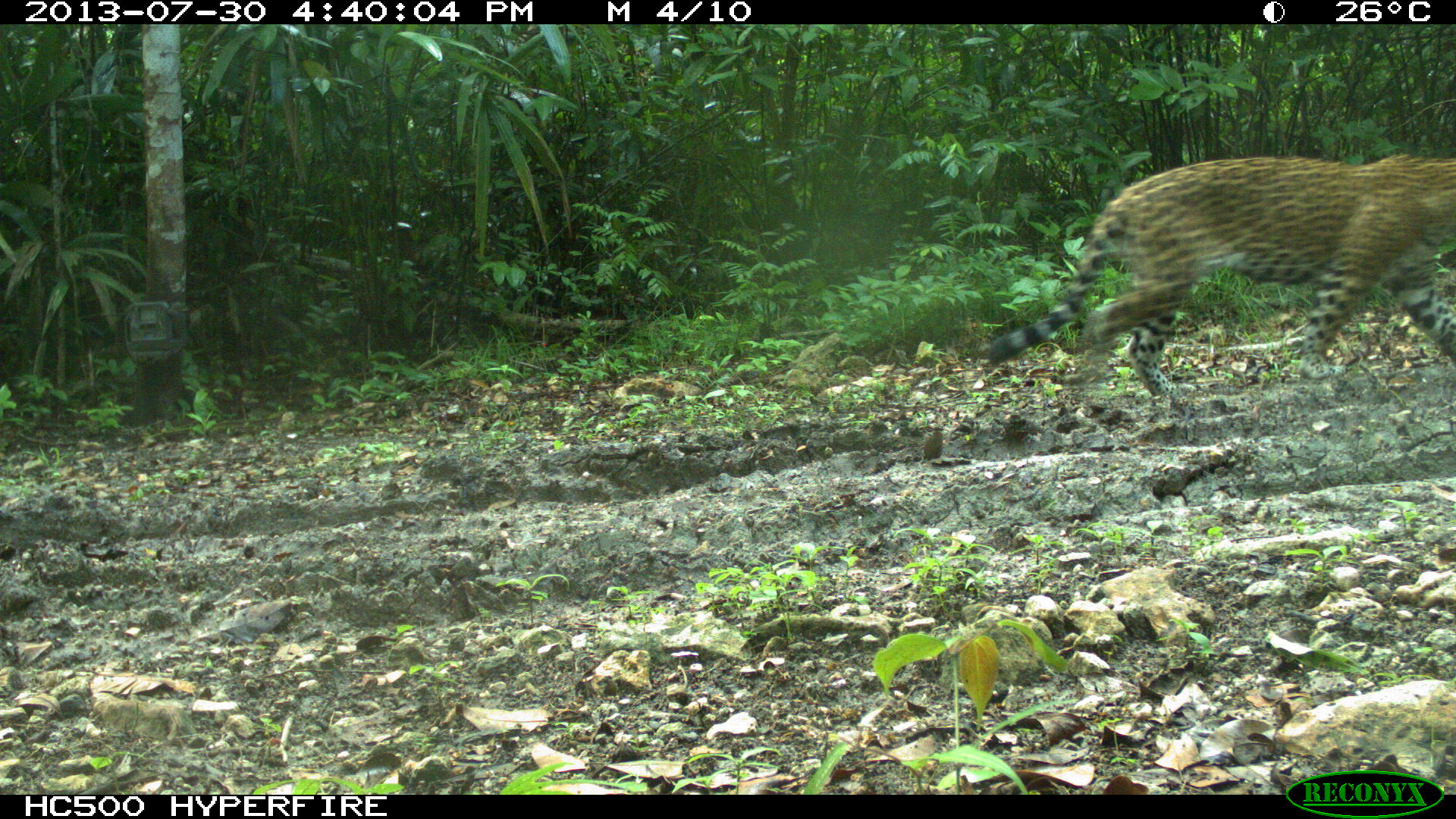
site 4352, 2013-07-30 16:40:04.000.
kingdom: Animalia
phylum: Chordata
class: Mammalia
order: Carnivora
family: Felidae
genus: Panthera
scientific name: Panthera onca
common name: jaguar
Panthera onca (jaguar), count 1, sex male.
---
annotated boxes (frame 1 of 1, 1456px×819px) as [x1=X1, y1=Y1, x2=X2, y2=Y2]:
panthera onca: [x1=985, y1=152, x2=1454, y2=401]